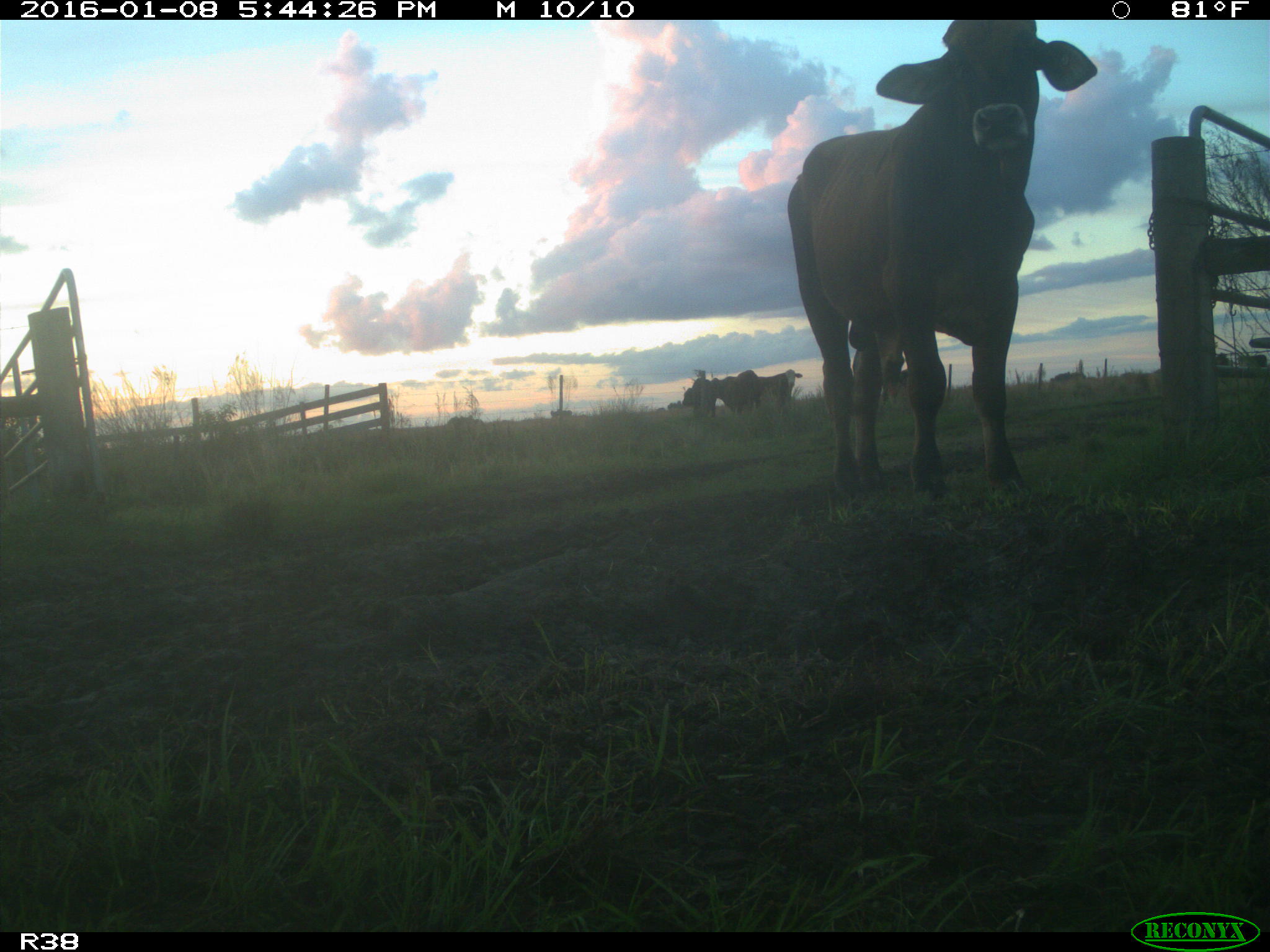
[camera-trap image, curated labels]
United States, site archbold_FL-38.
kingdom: Animalia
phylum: Chordata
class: Mammalia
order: Artiodactyla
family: Bovidae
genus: Bos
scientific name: Bos taurus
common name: domestic cow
Bos taurus (domestic cow).